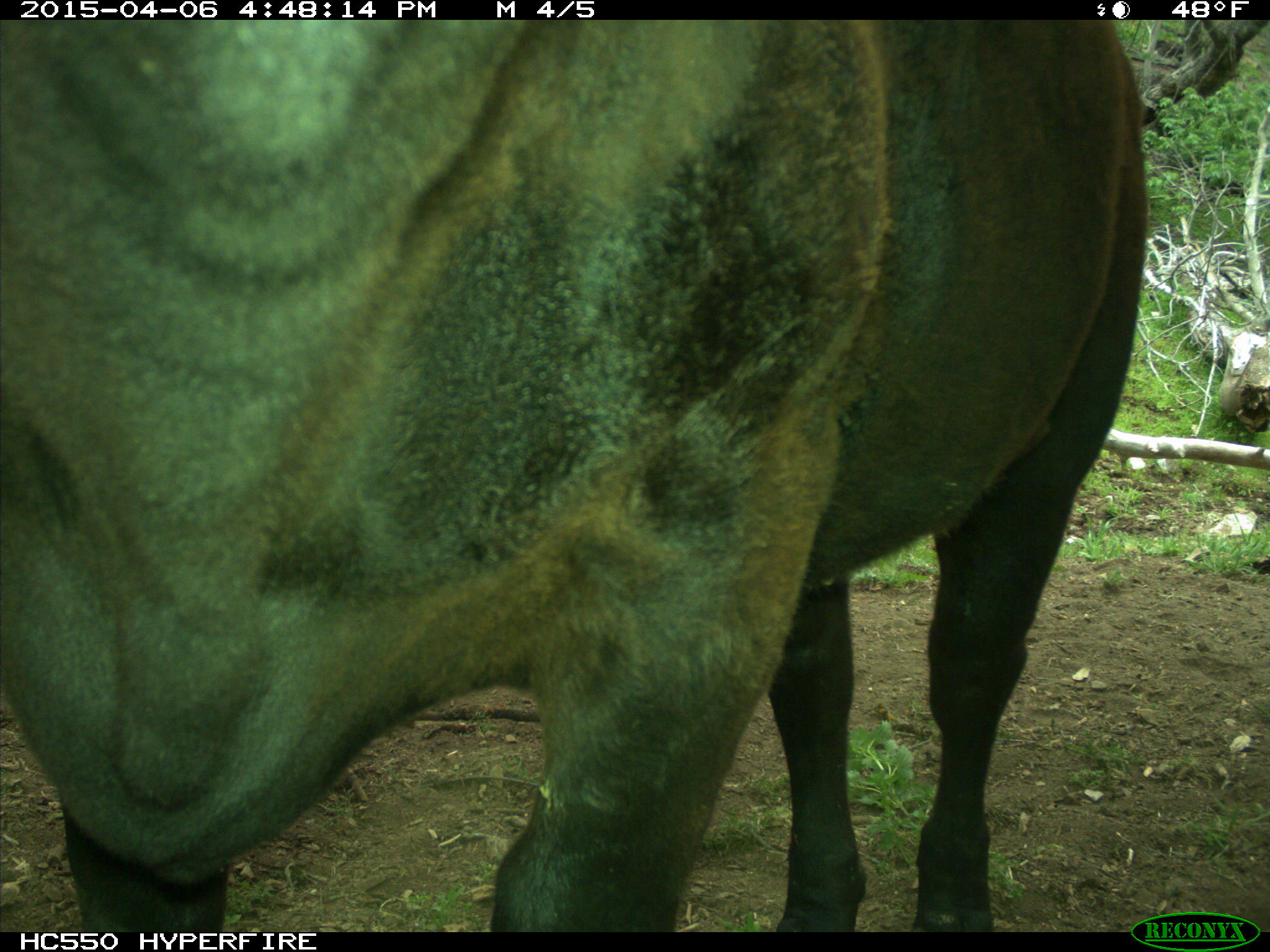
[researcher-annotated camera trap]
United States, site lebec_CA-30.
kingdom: Animalia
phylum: Chordata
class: Mammalia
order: Artiodactyla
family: Bovidae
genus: Bos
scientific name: Bos taurus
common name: domestic cow